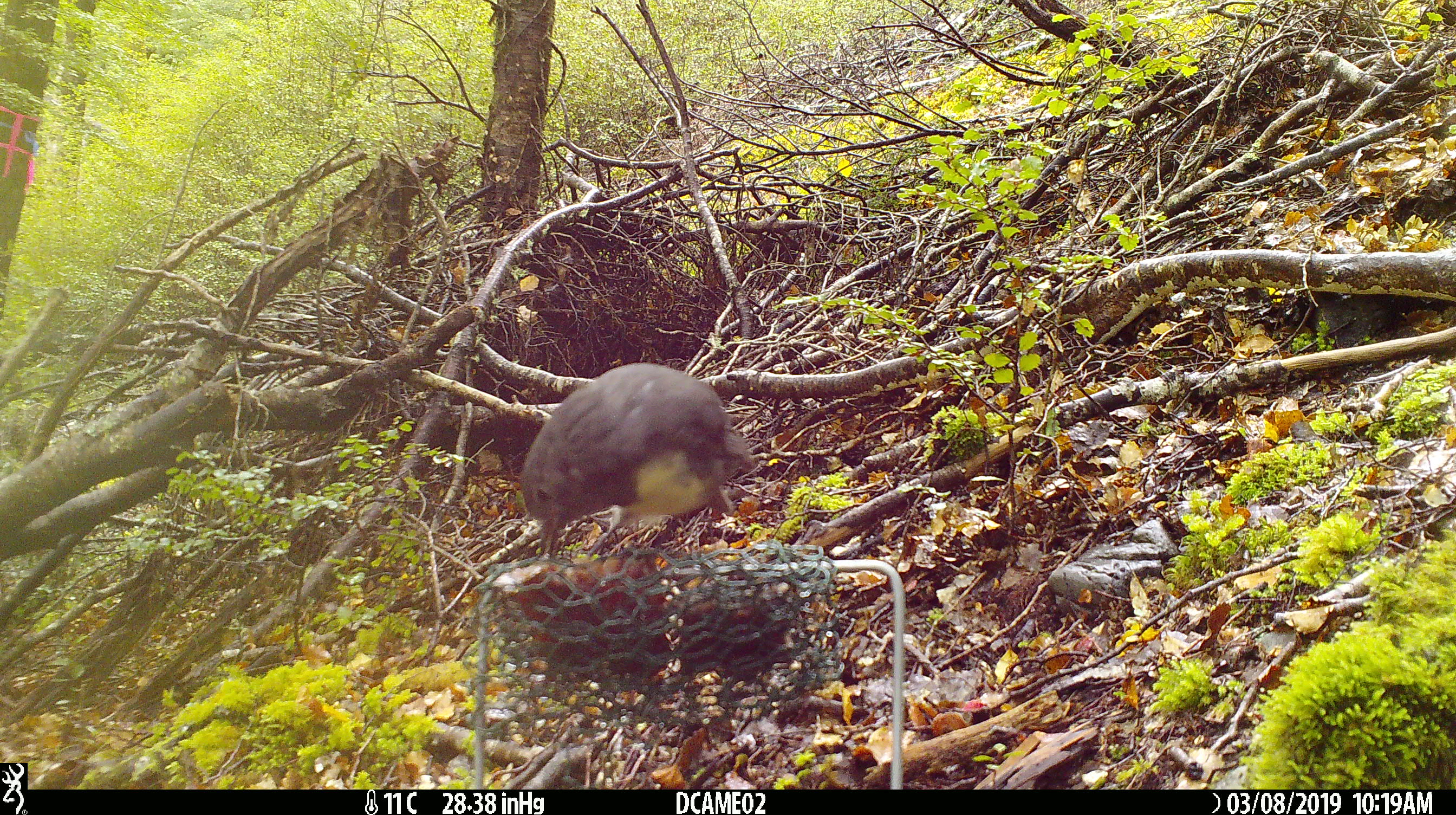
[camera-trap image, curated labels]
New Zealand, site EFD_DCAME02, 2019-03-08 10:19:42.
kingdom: Animalia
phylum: Chordata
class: Aves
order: Passeriformes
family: Petroicidae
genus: Petroica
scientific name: Petroica australis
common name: new zealand robin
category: robin